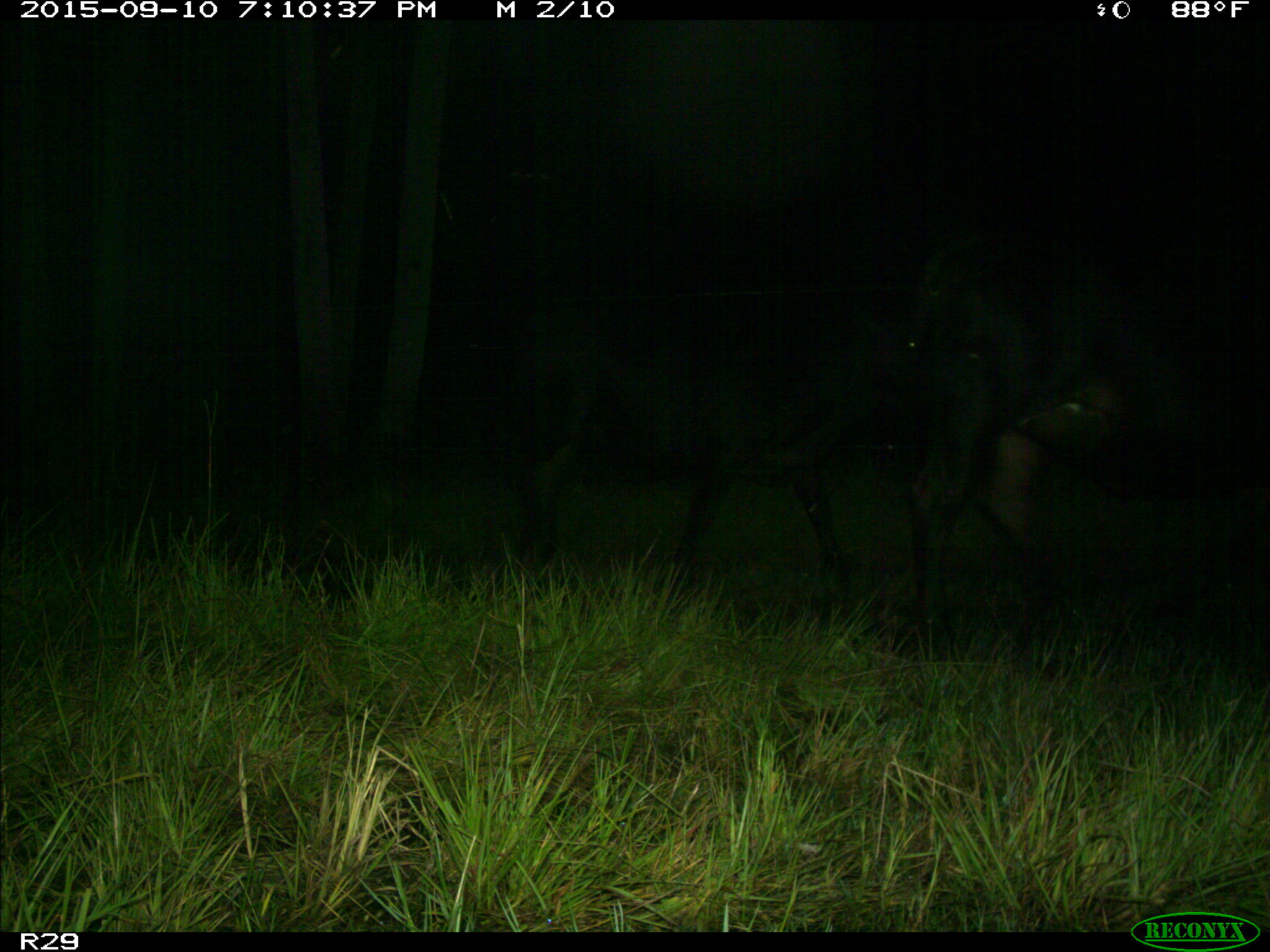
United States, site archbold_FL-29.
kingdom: Animalia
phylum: Chordata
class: Mammalia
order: Artiodactyla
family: Bovidae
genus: Bos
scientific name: Bos taurus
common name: domestic cow